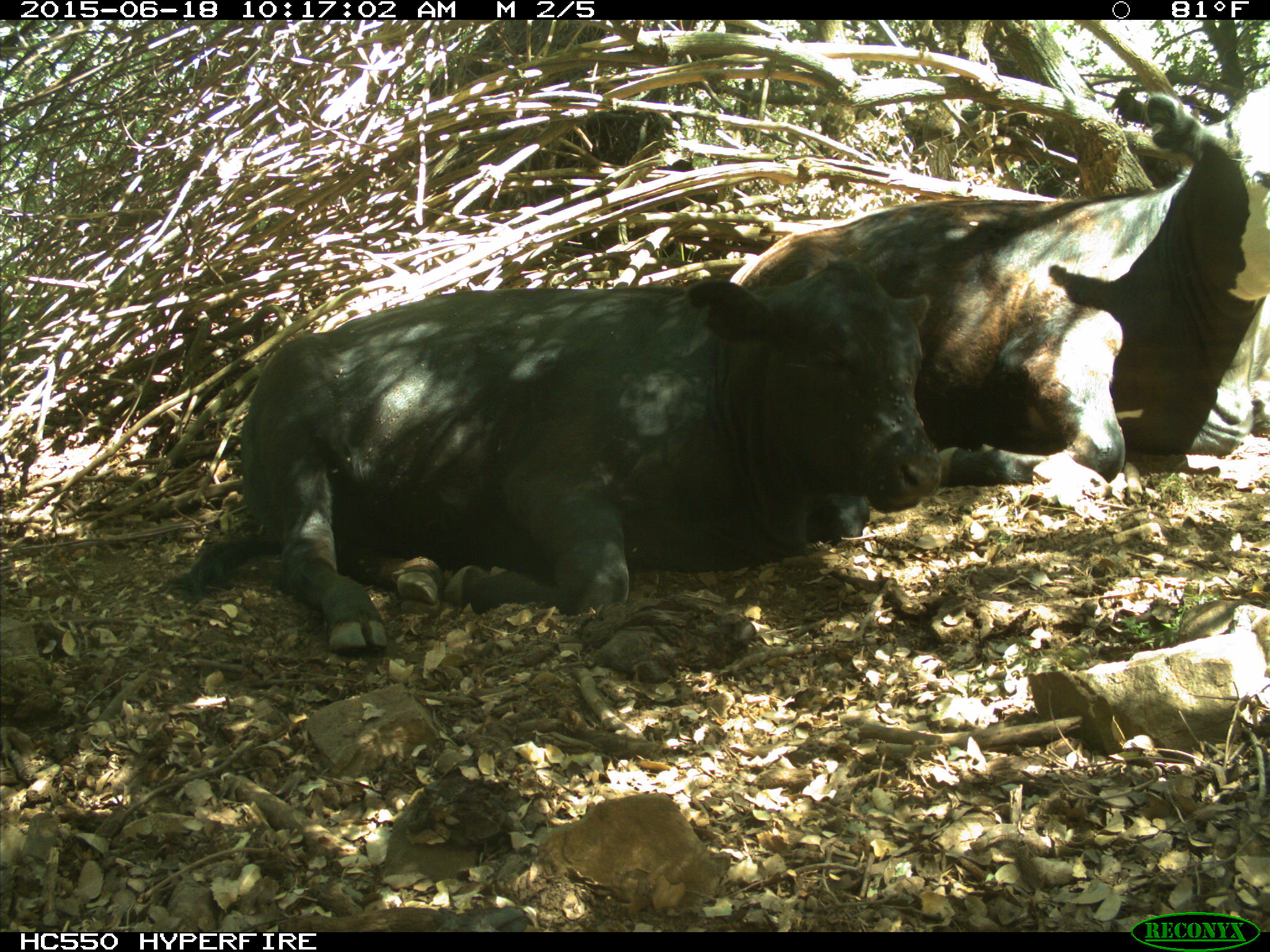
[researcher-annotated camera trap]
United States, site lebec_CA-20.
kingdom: Animalia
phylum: Chordata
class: Mammalia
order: Artiodactyla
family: Bovidae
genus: Bos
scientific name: Bos taurus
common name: domestic cow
Bos taurus (domestic cow).